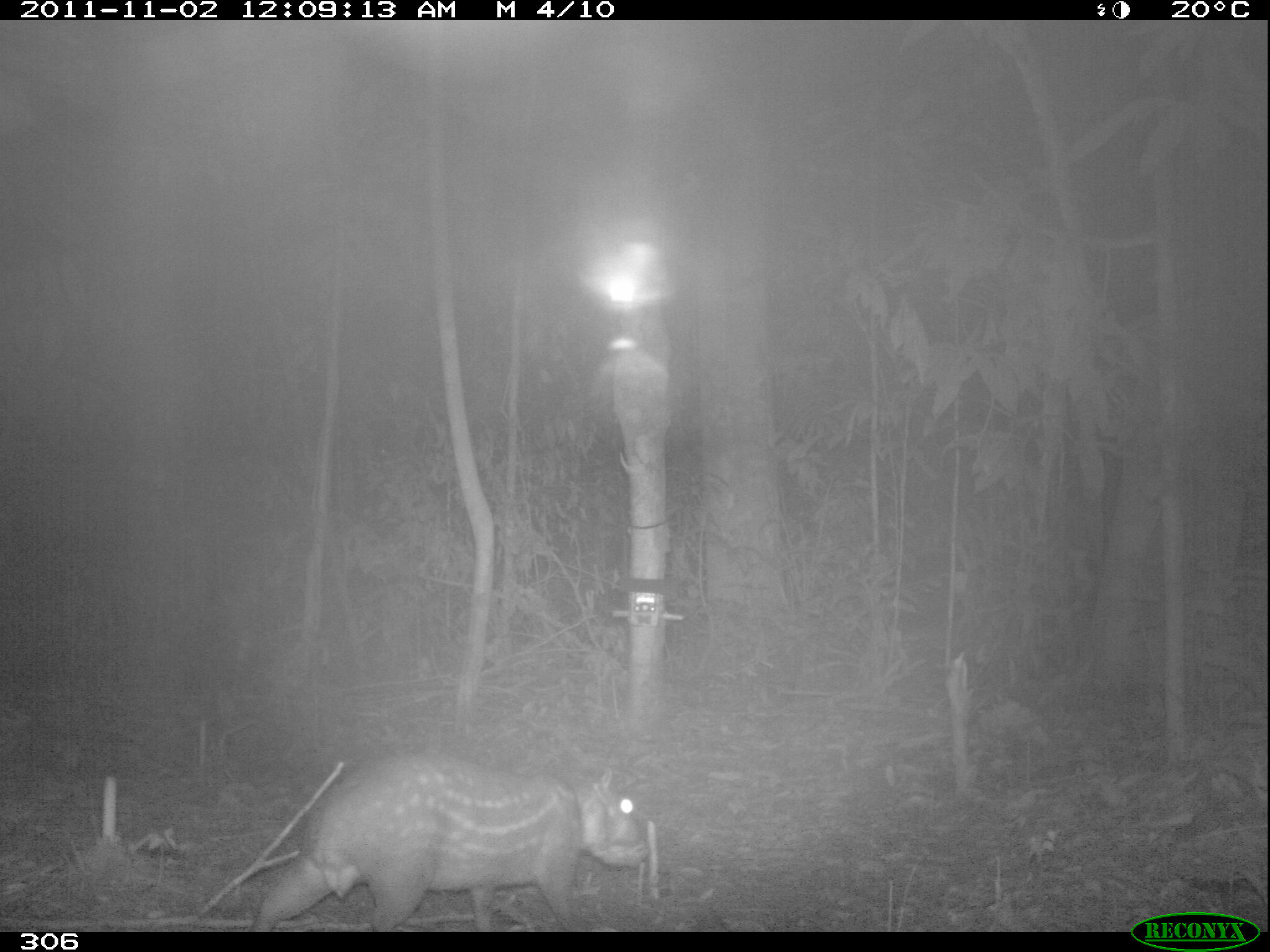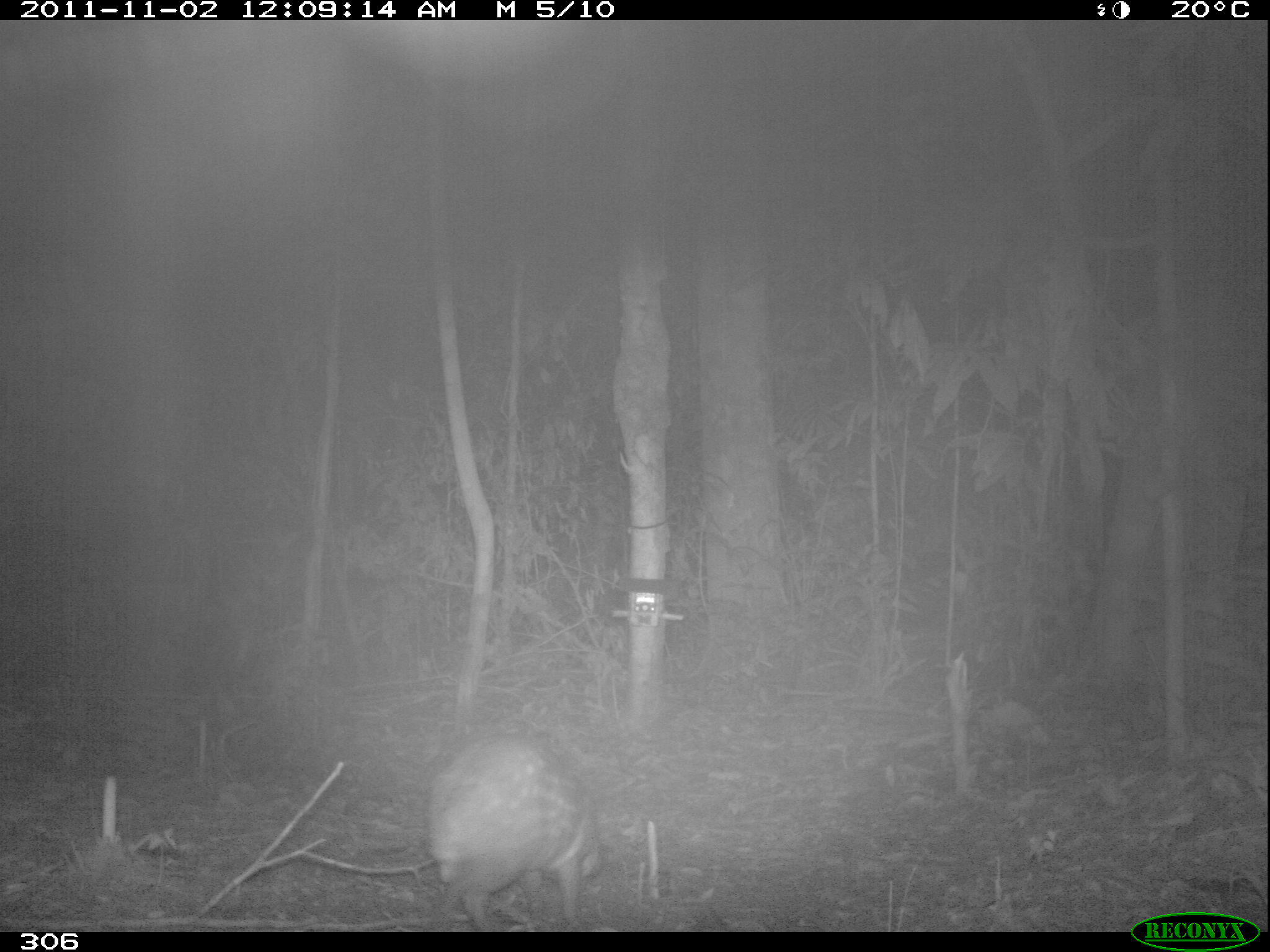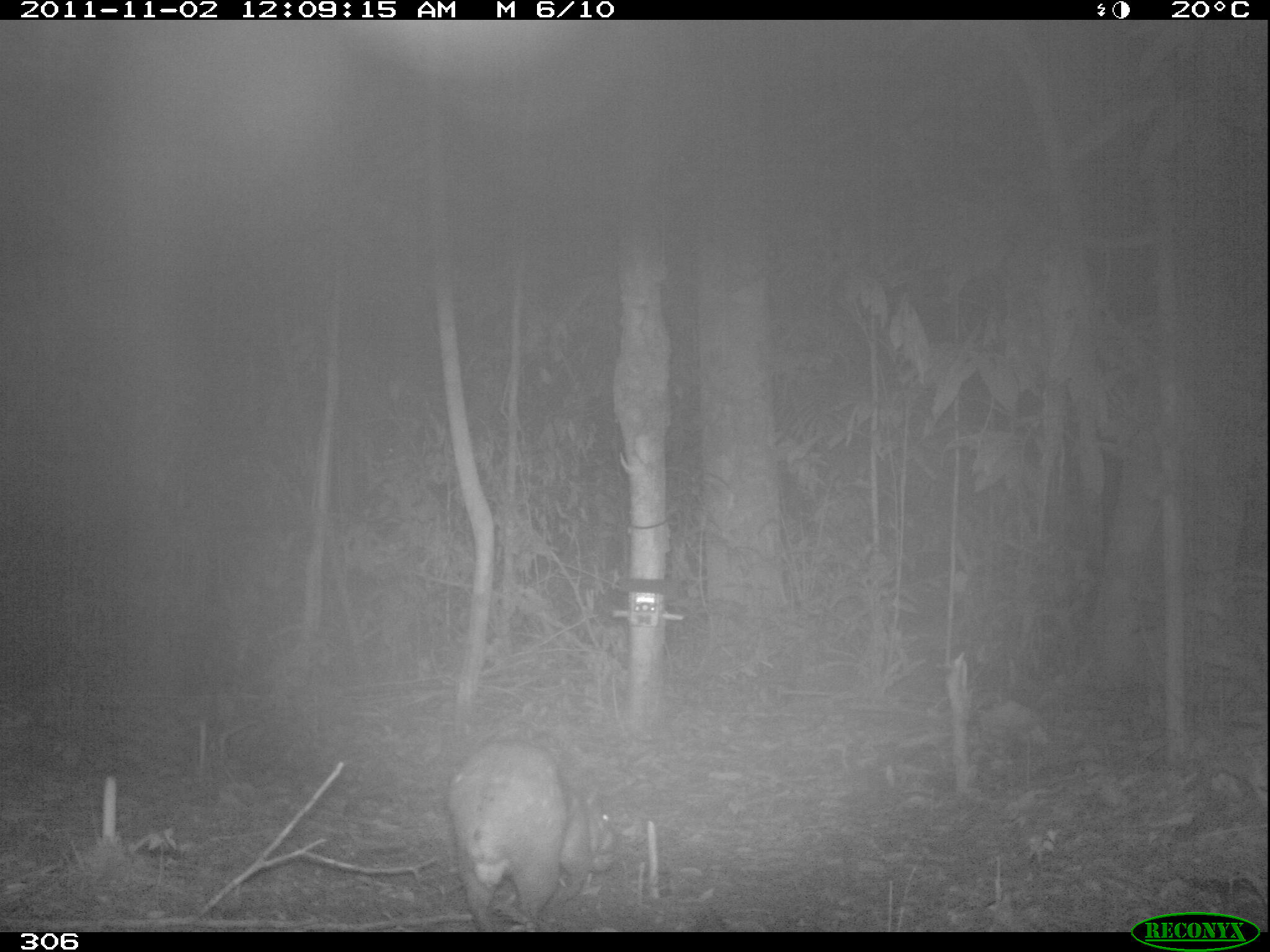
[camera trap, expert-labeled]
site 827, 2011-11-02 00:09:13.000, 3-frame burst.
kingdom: Animalia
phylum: Chordata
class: Mammalia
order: Rodentia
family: Cuniculidae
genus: Cuniculus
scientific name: Cuniculus paca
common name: spotted paca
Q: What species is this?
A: Cuniculus paca (spotted paca).